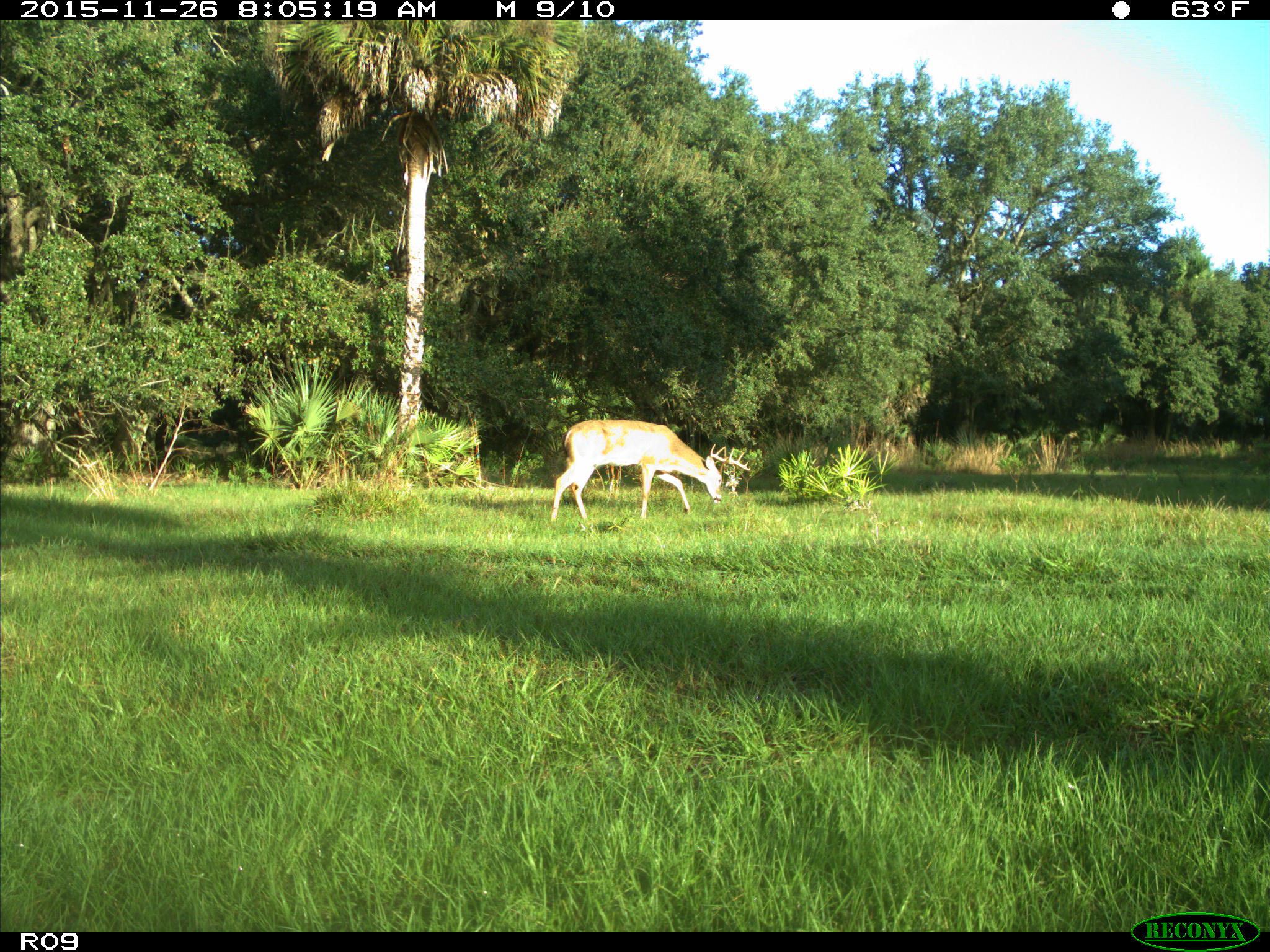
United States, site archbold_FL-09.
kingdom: Animalia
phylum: Chordata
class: Mammalia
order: Artiodactyla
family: Cervidae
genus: Odocoileus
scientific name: Odocoileus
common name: deer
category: unidentified deer